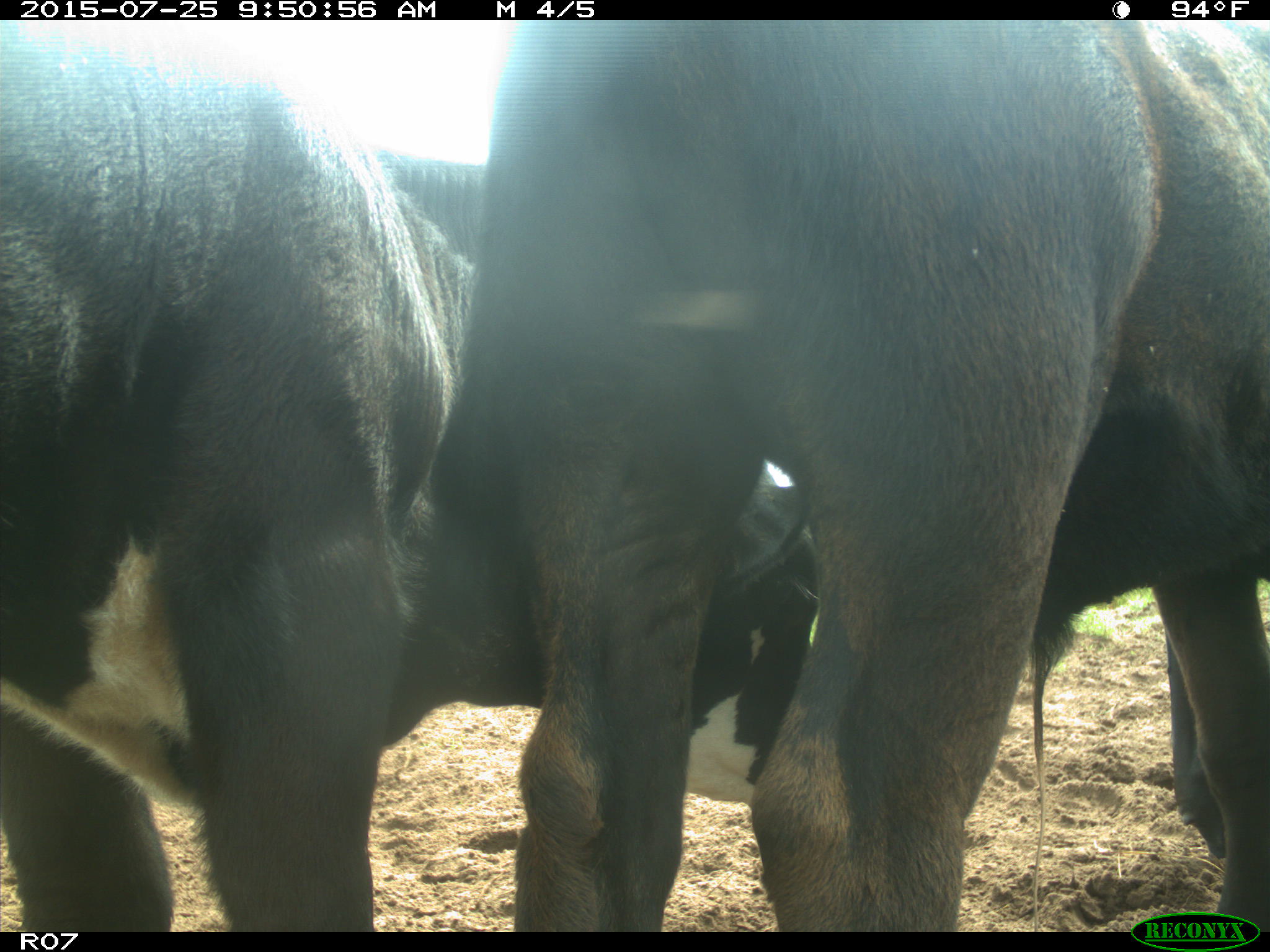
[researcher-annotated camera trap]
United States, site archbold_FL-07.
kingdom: Animalia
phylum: Chordata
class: Mammalia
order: Artiodactyla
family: Bovidae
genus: Bos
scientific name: Bos taurus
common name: domestic cow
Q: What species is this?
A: Bos taurus (domestic cow).